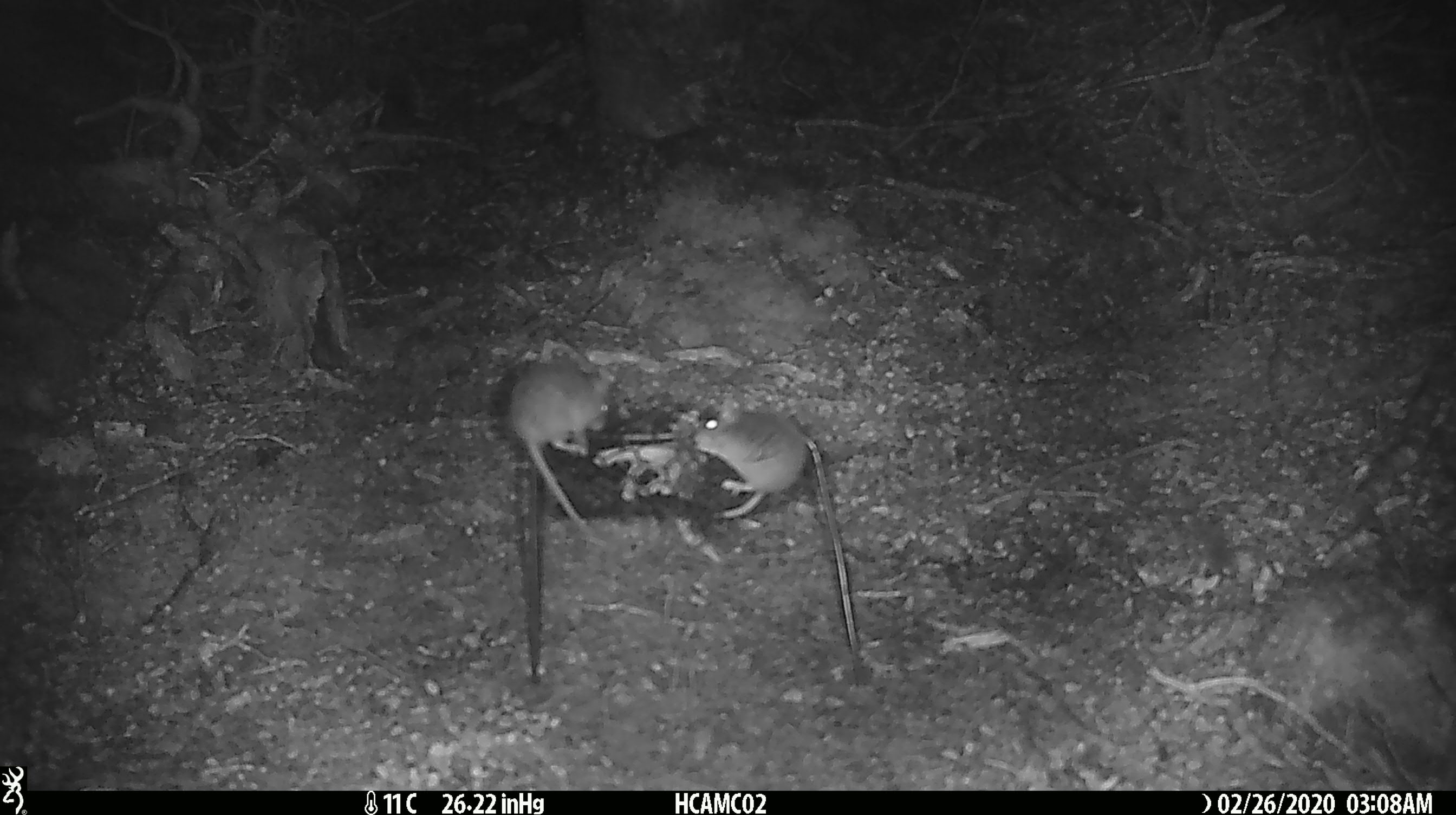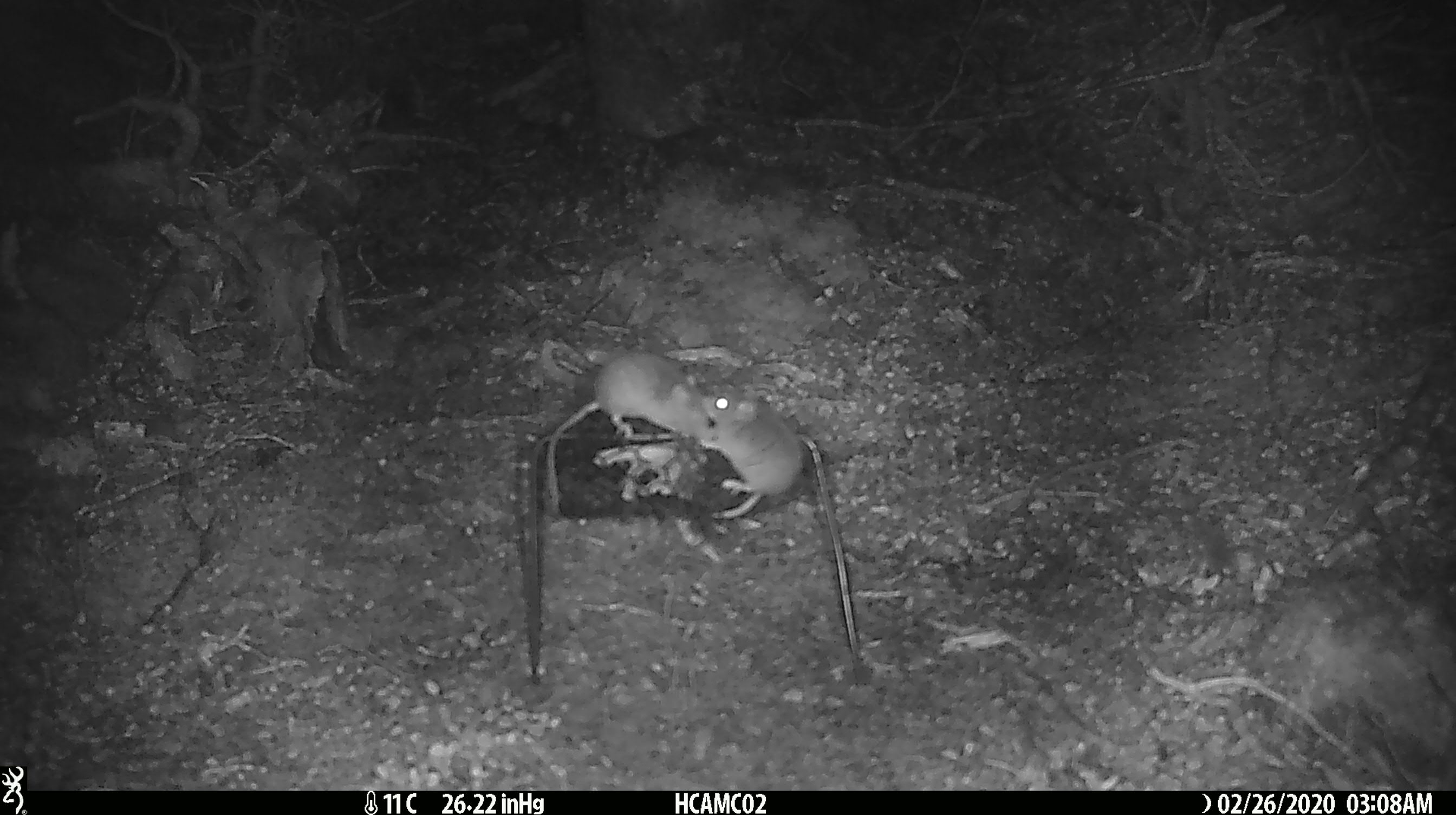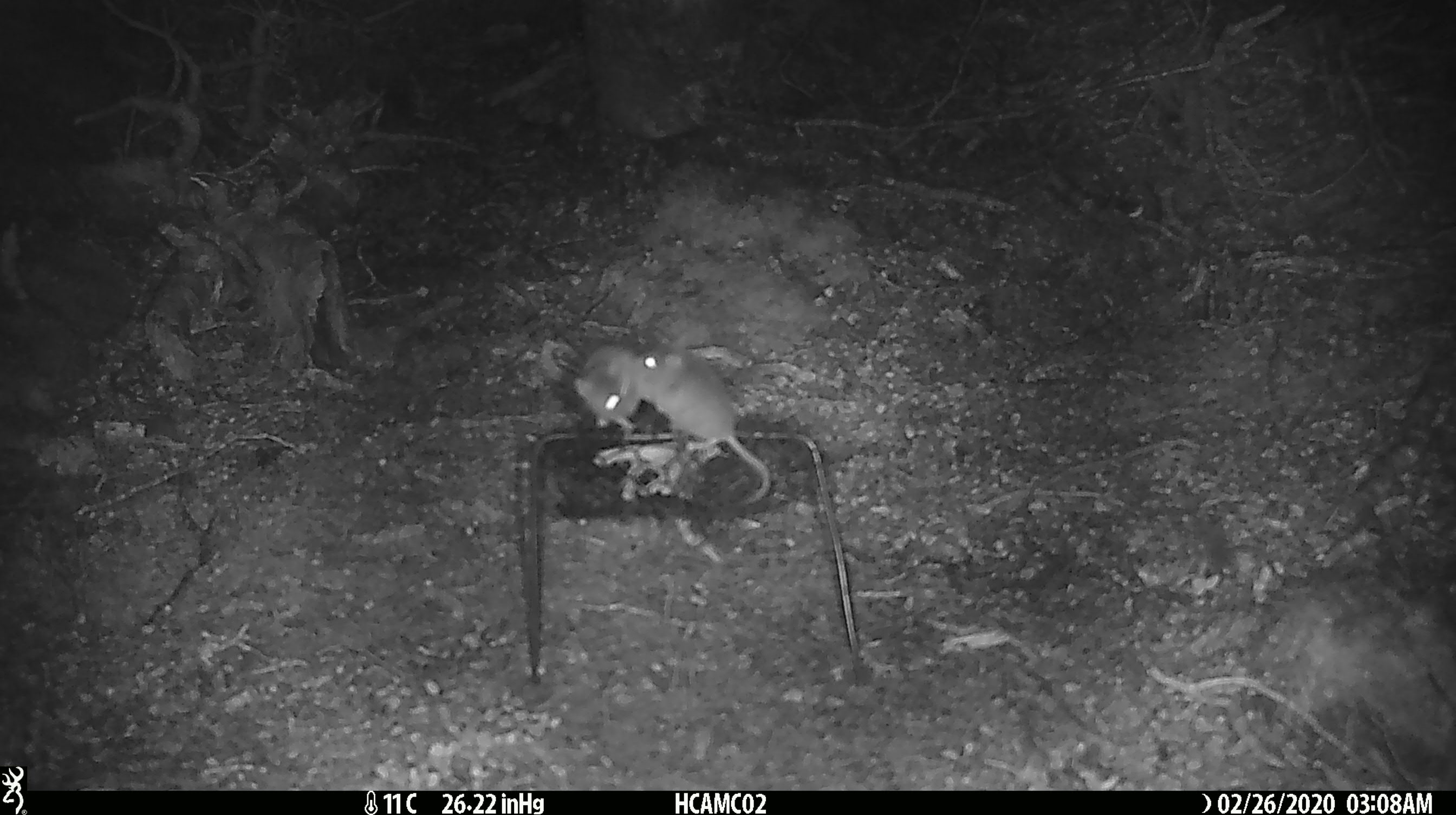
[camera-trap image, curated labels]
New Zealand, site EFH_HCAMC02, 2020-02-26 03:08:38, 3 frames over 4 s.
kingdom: Animalia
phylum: Chordata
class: Mammalia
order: Rodentia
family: Muridae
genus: Mus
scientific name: Mus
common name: mouse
Mouse (Mus).